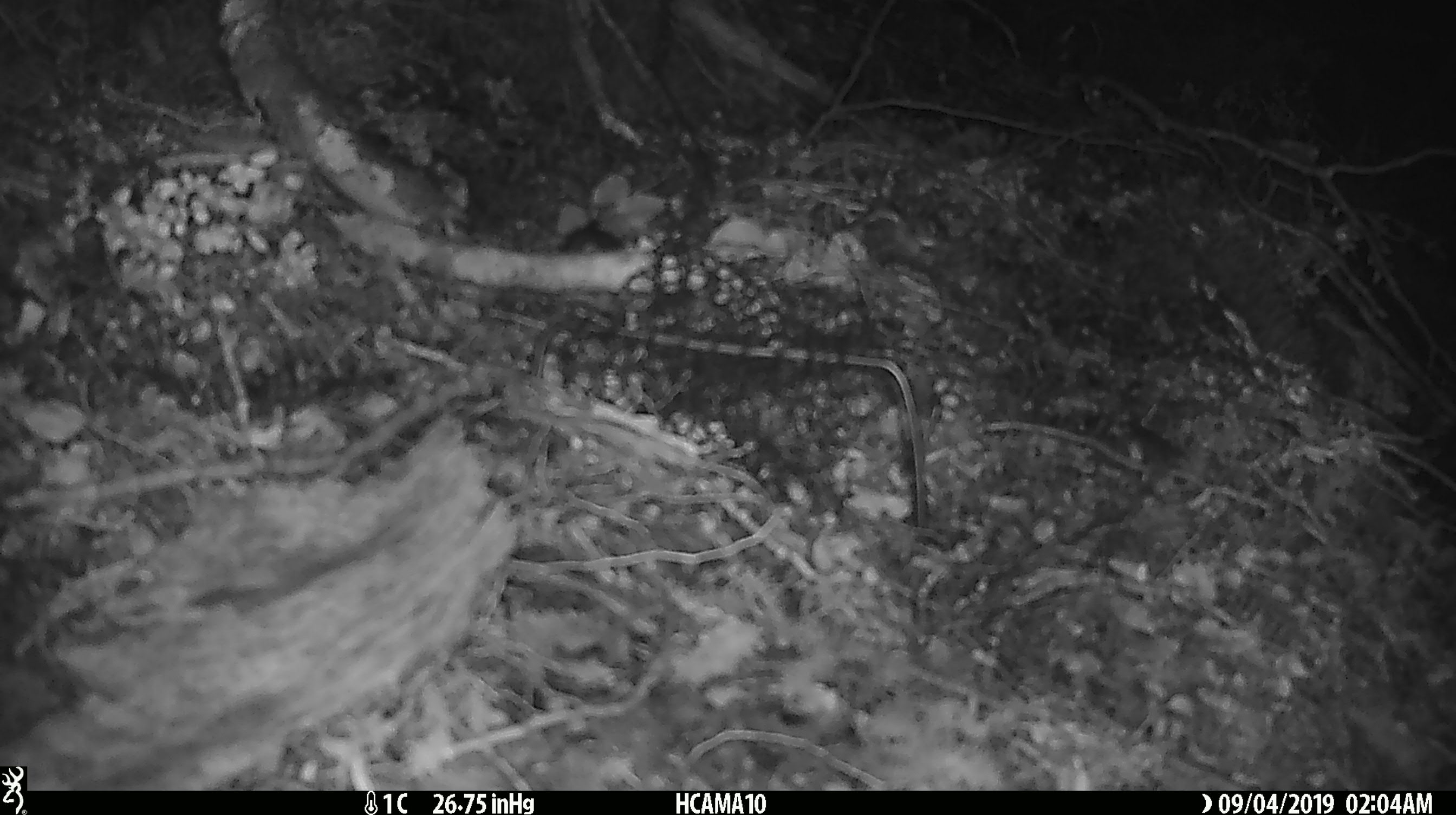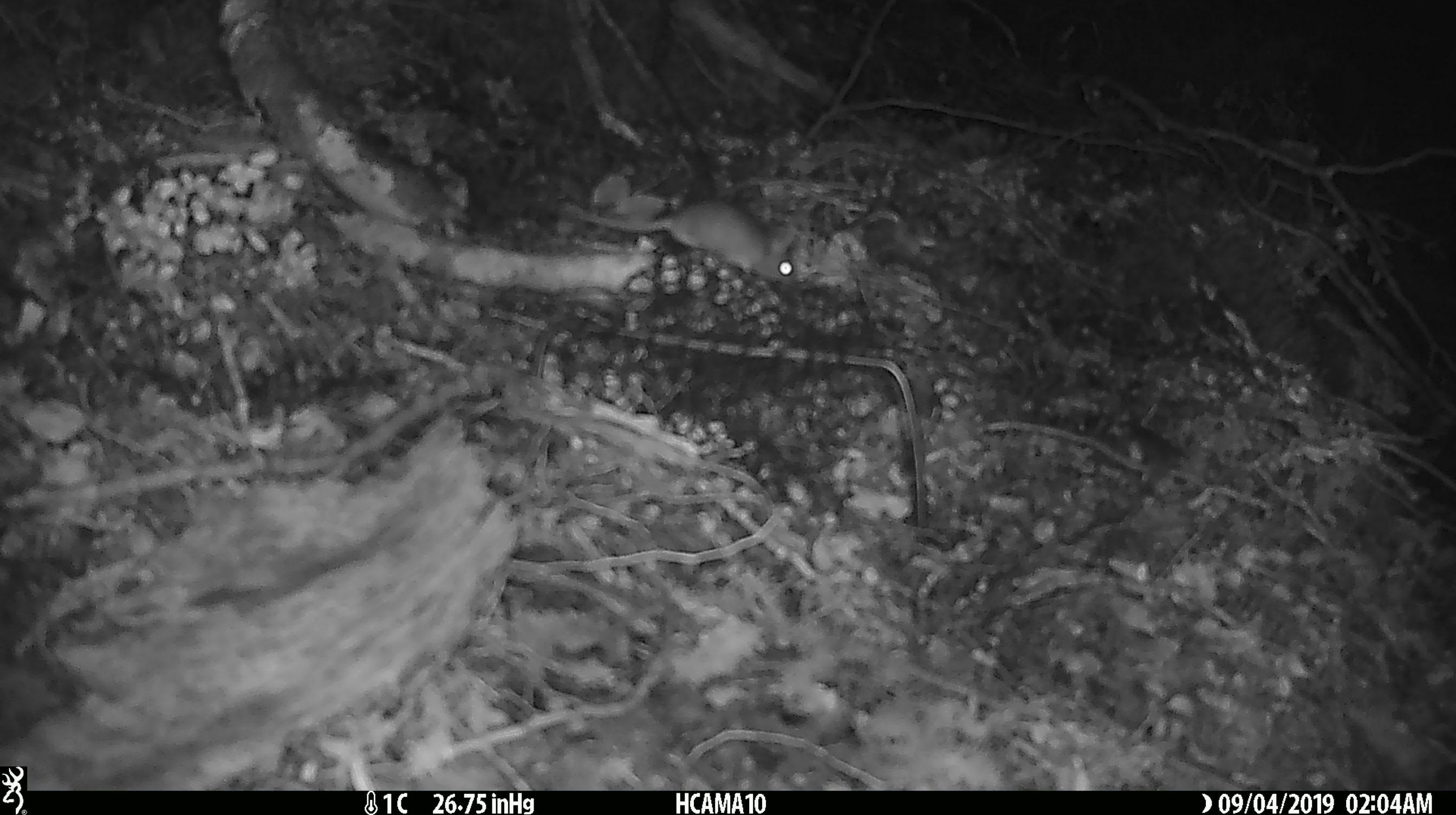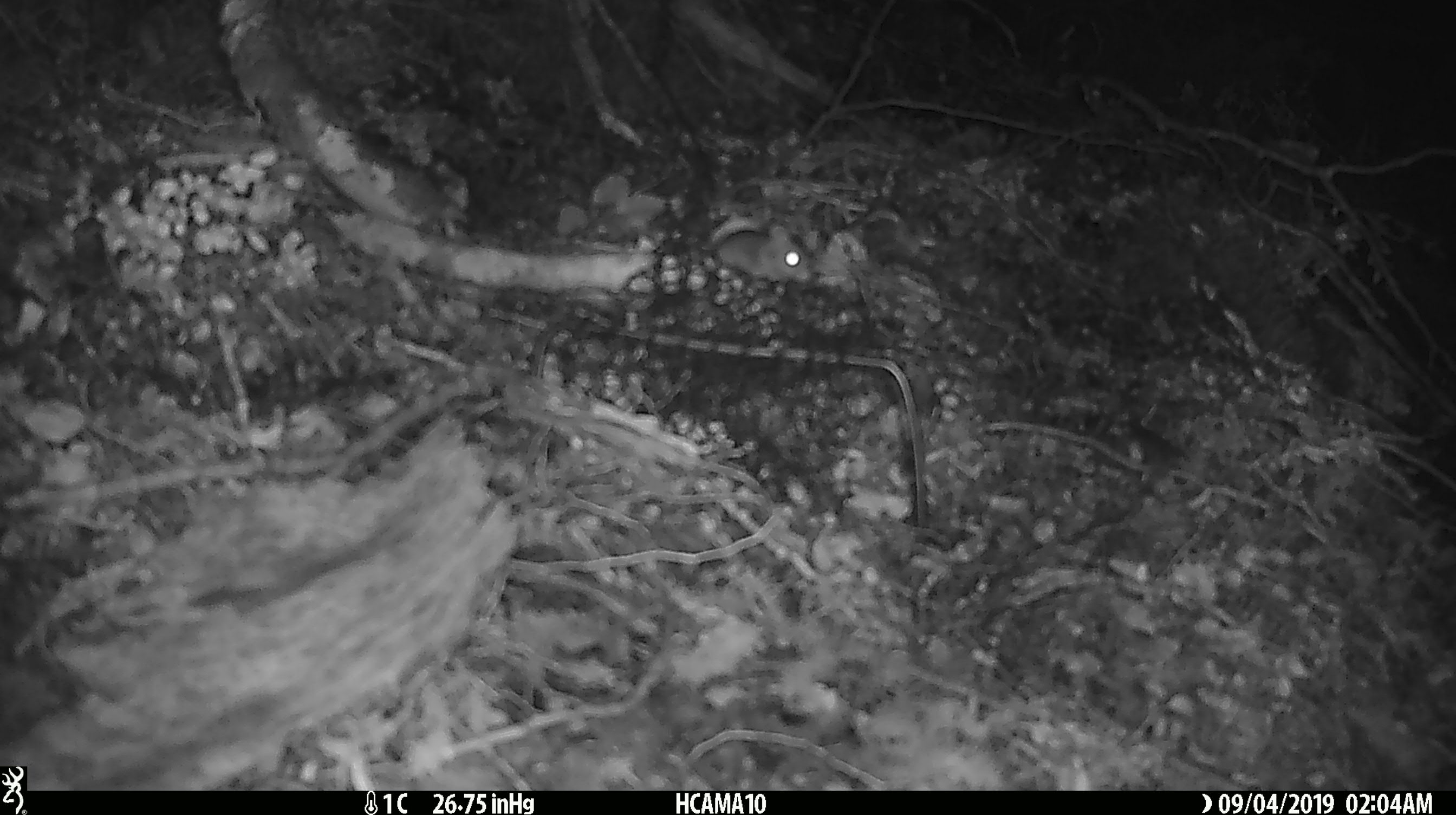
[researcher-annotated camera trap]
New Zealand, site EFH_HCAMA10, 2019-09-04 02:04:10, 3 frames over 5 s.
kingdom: Animalia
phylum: Chordata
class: Mammalia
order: Rodentia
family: Muridae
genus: Mus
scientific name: Mus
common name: mouse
Mouse (Mus).